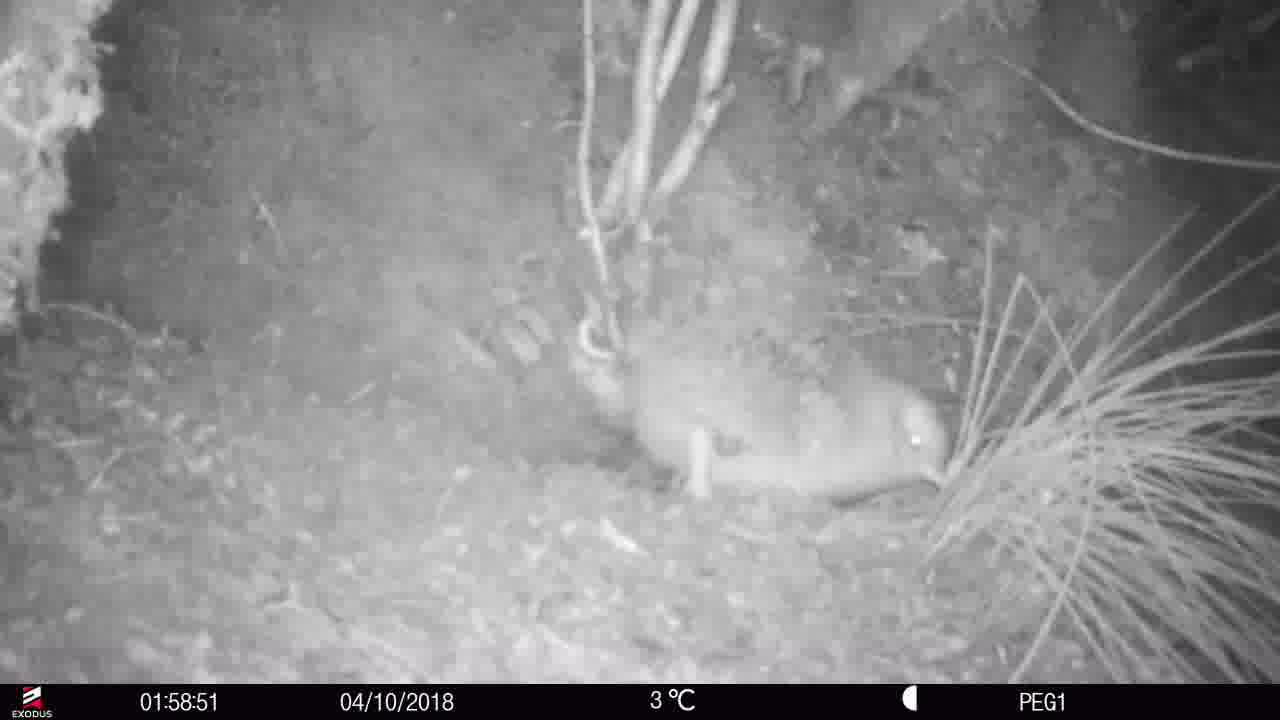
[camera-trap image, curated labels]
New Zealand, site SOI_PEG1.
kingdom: Animalia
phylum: Chordata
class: Aves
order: Apterygiformes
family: Apterygidae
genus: Apteryx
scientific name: Apteryx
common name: kiwi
Kiwi (Apteryx).